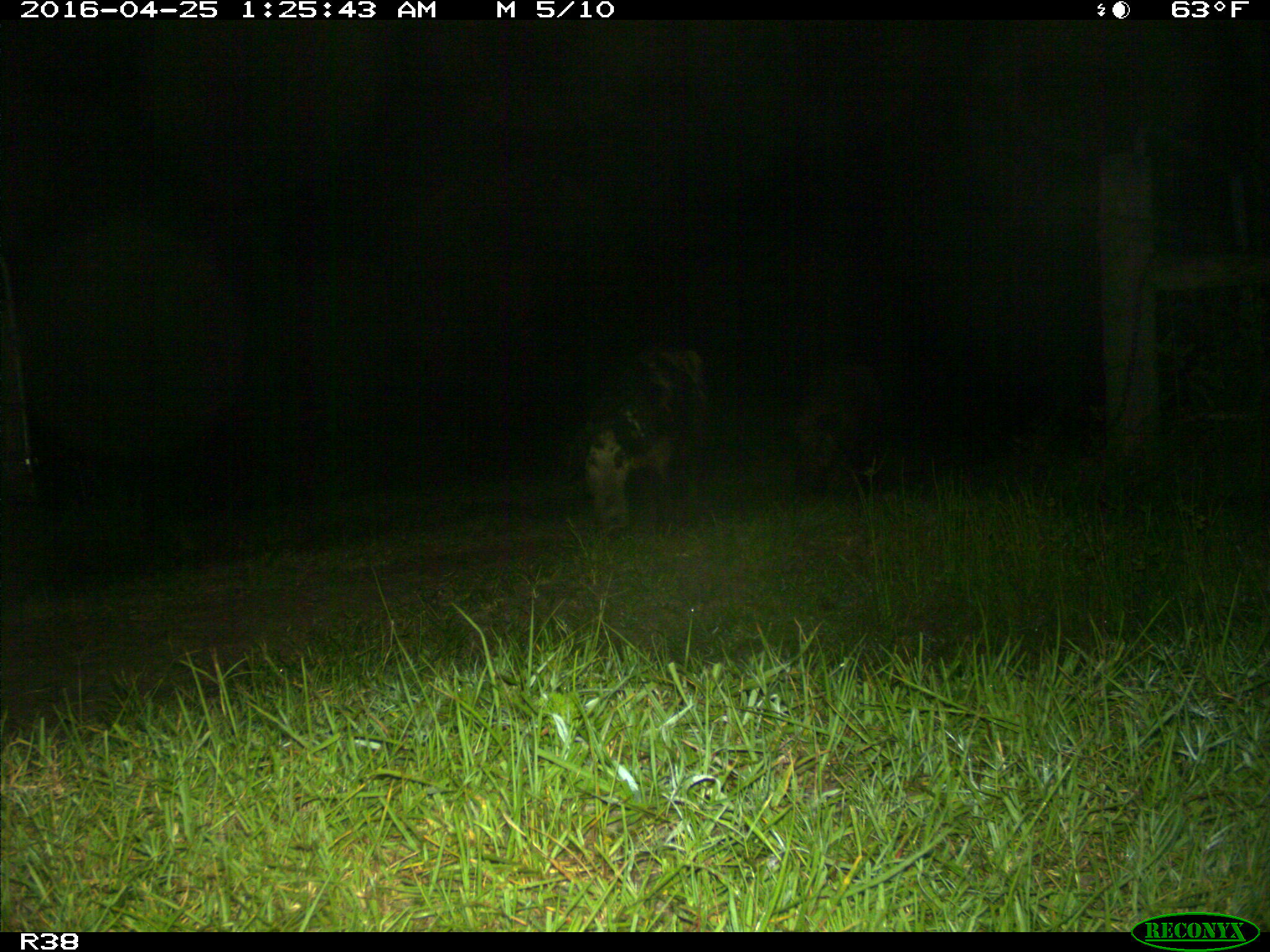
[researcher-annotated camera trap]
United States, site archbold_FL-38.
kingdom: Animalia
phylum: Chordata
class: Mammalia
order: Artiodactyla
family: Suidae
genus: Sus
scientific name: Sus scrofa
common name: wild boar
Sus scrofa (wild boar).